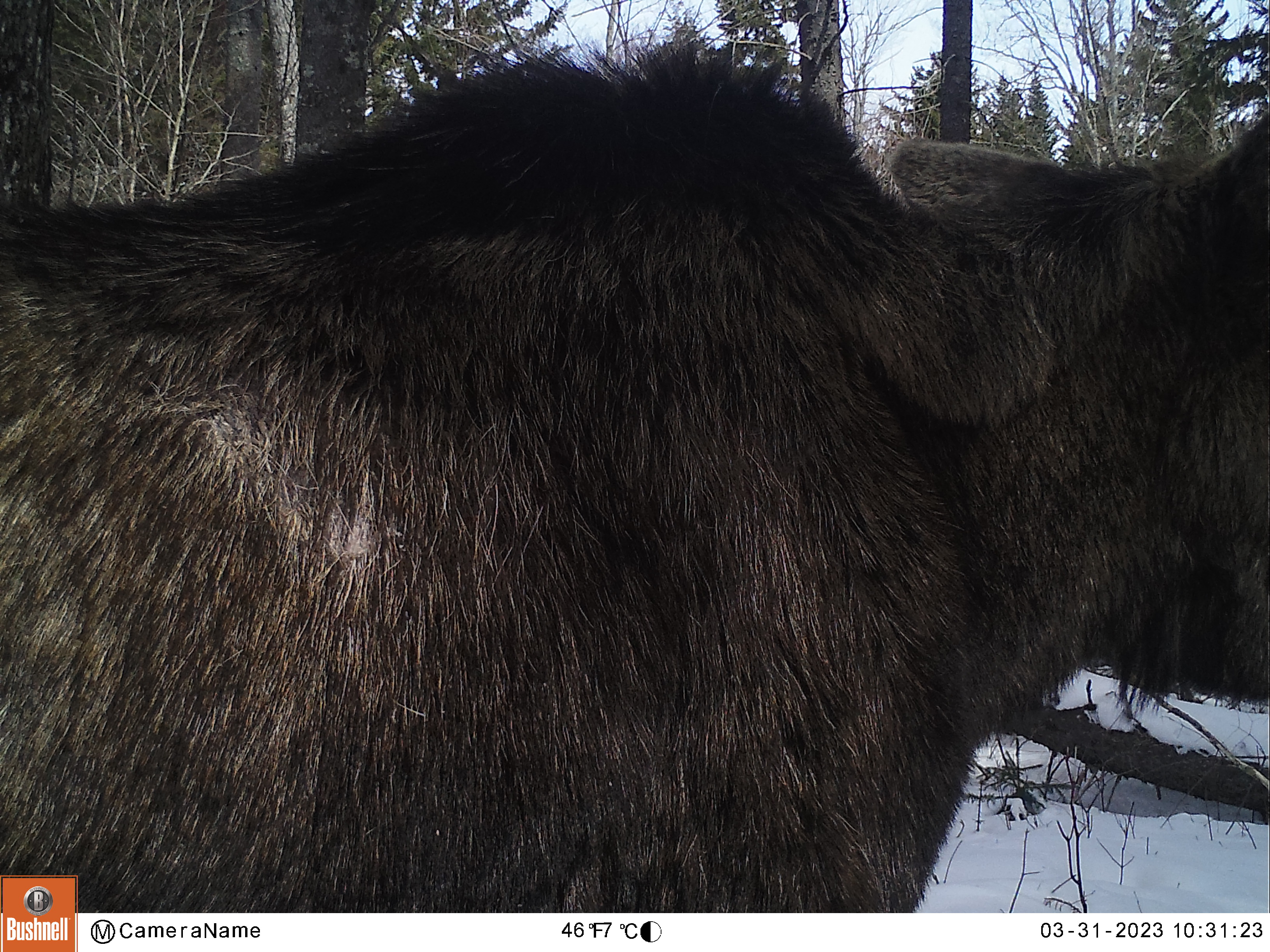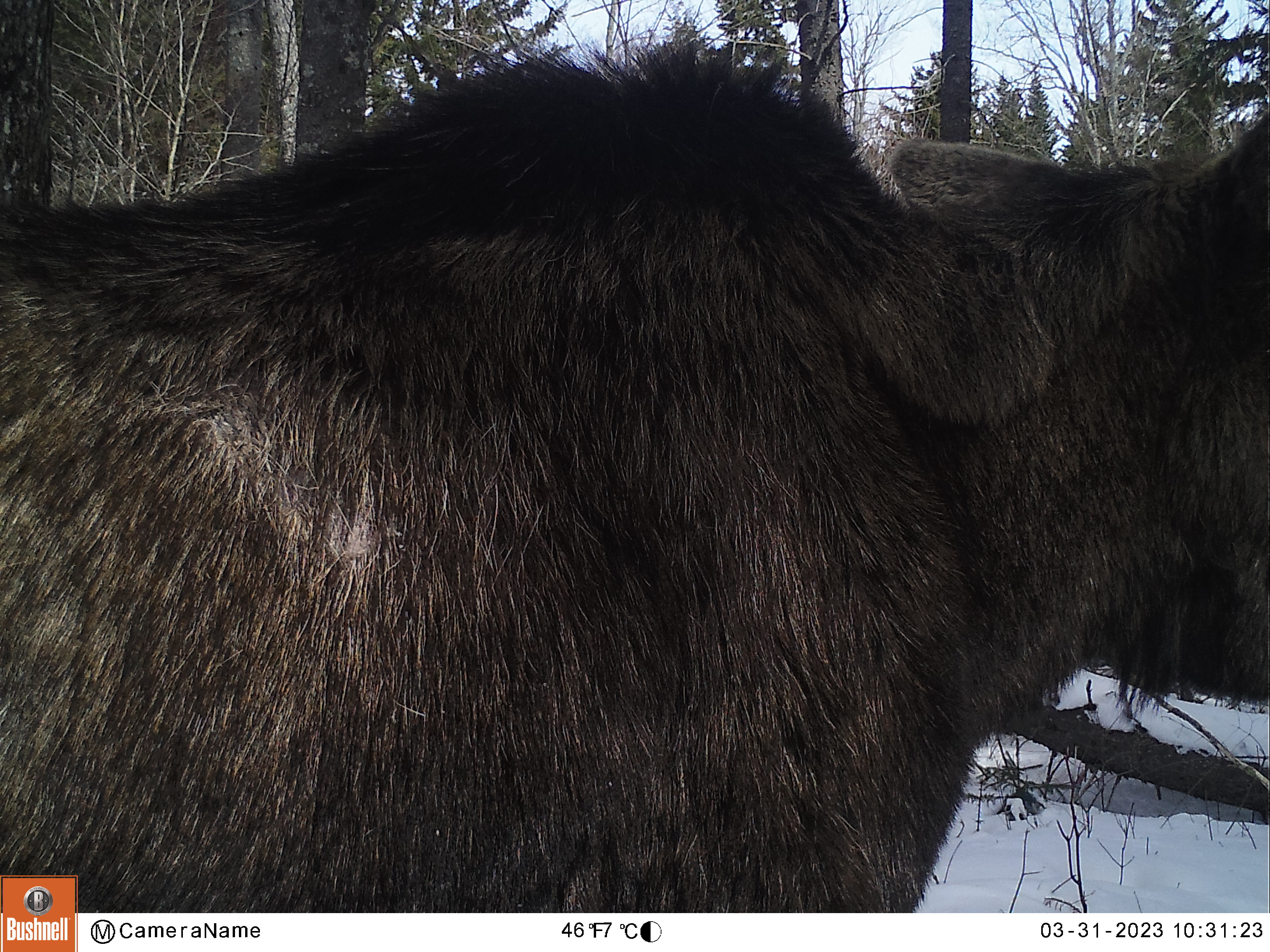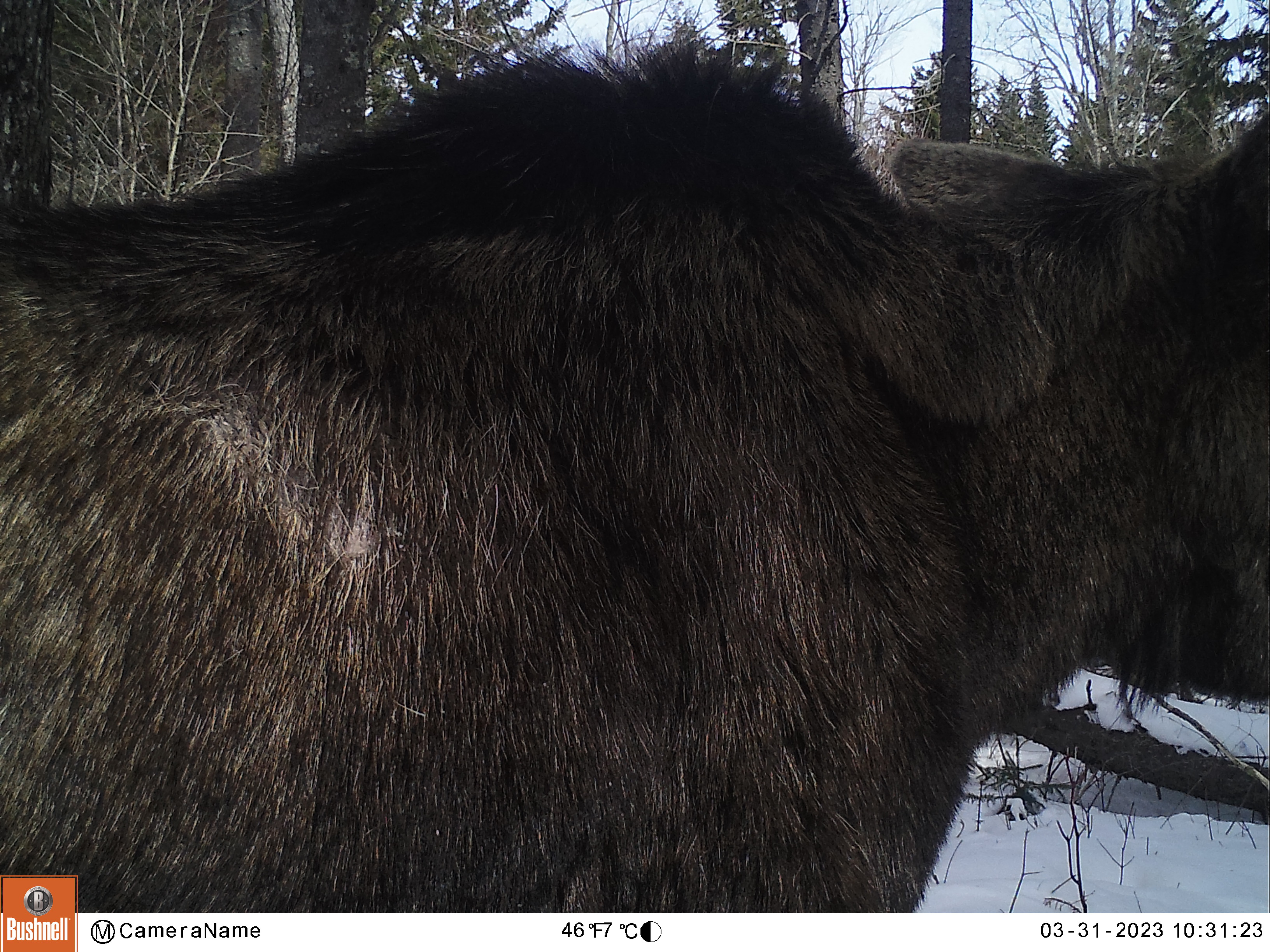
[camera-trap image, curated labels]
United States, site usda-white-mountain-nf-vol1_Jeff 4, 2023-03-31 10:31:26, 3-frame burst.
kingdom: Animalia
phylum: Chordata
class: Mammalia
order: Artiodactyla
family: Cervidae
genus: Alces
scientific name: Alces alces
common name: moose